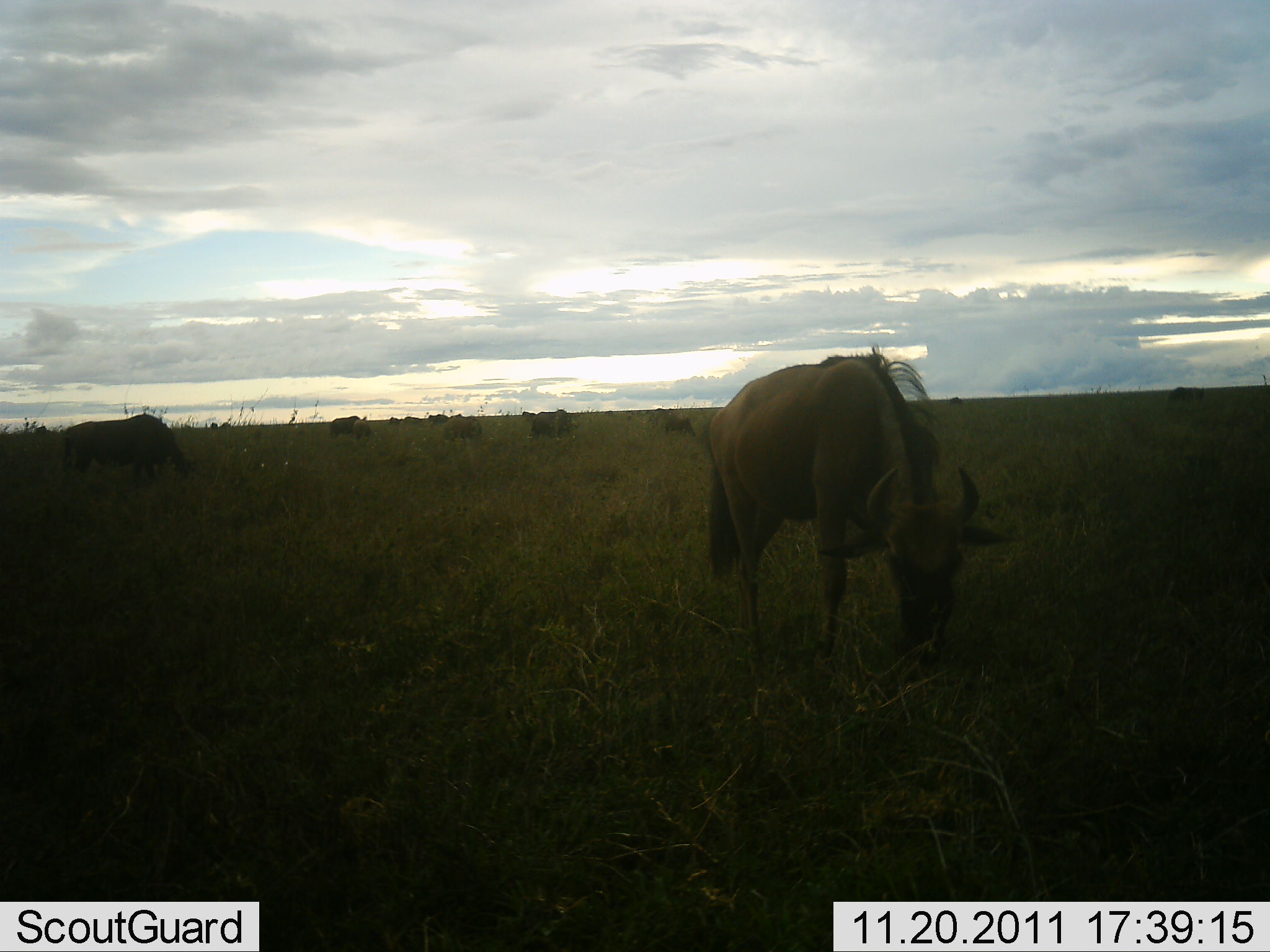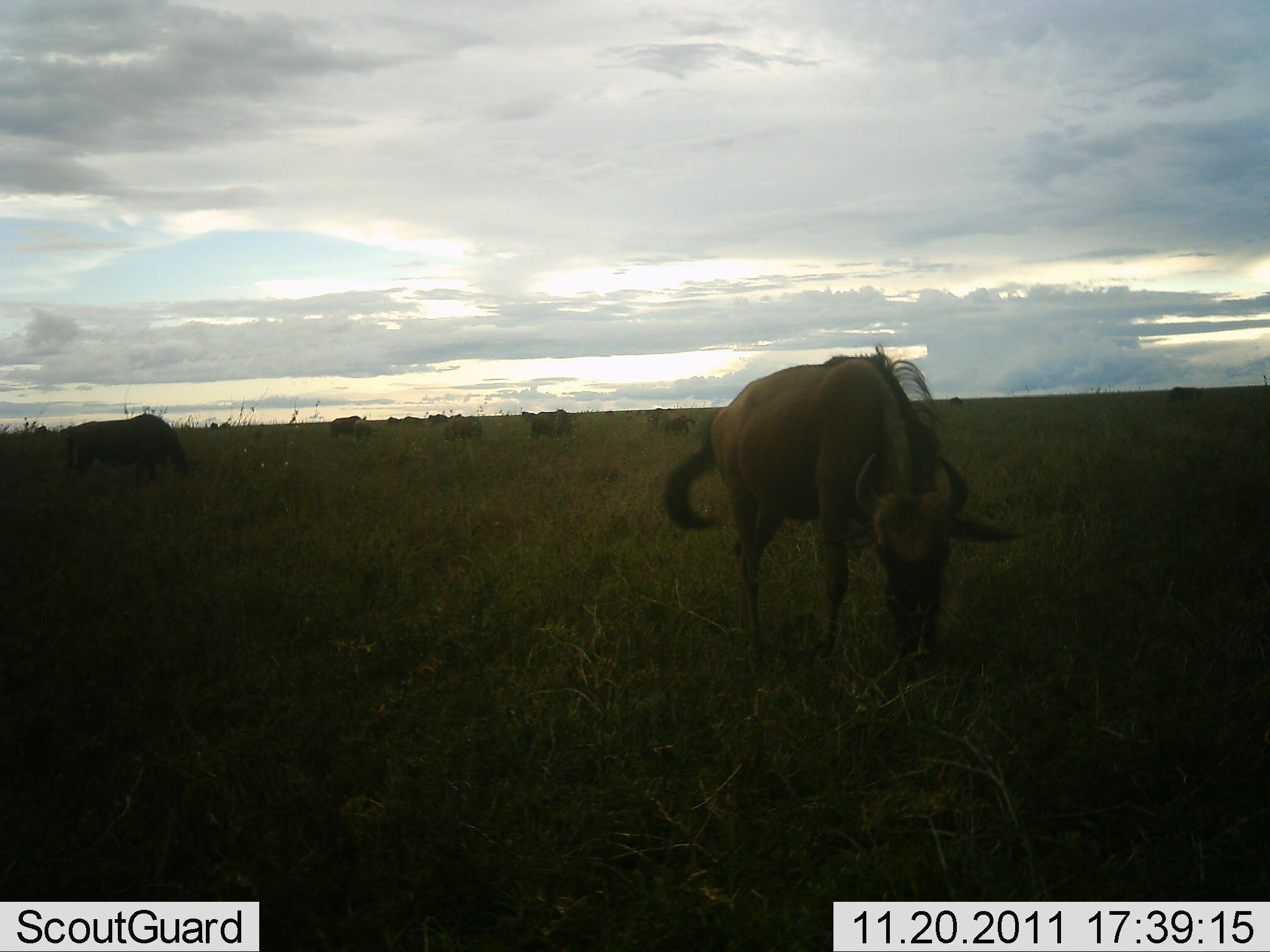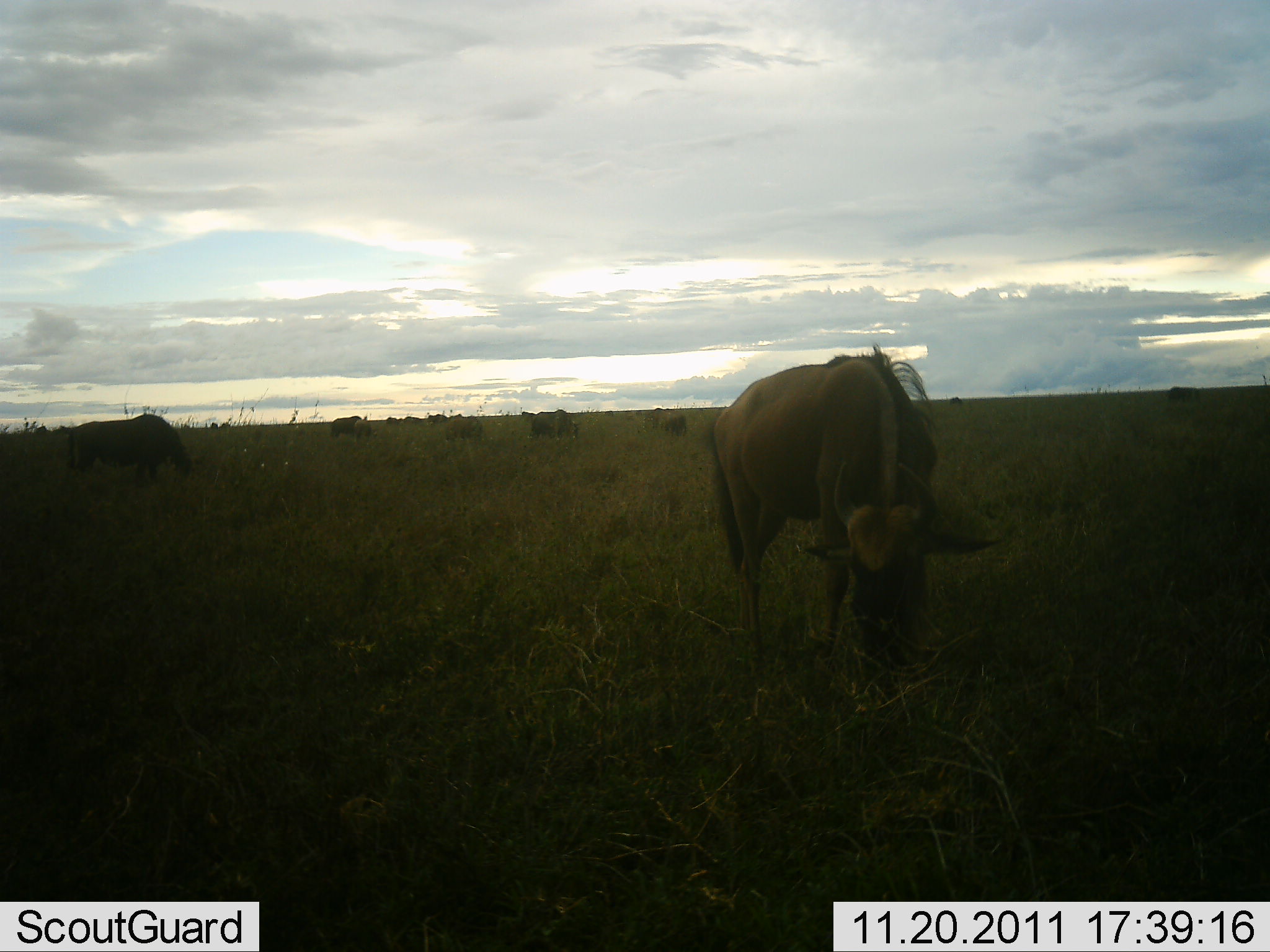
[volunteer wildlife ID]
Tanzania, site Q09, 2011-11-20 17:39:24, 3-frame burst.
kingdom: Animalia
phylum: Chordata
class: Mammalia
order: Artiodactyla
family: Bovidae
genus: Connochaetes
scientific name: Connochaetes taurinus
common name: blue wildebeest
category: wildebeest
Wildebeest (blue wildebeest) (Connochaetes taurinus), count 11-50. Behavior (volunteer vote fractions): standing 23%, resting 0%, moving 8%, interacting 0%. Young present (vote fraction): 0%. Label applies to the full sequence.